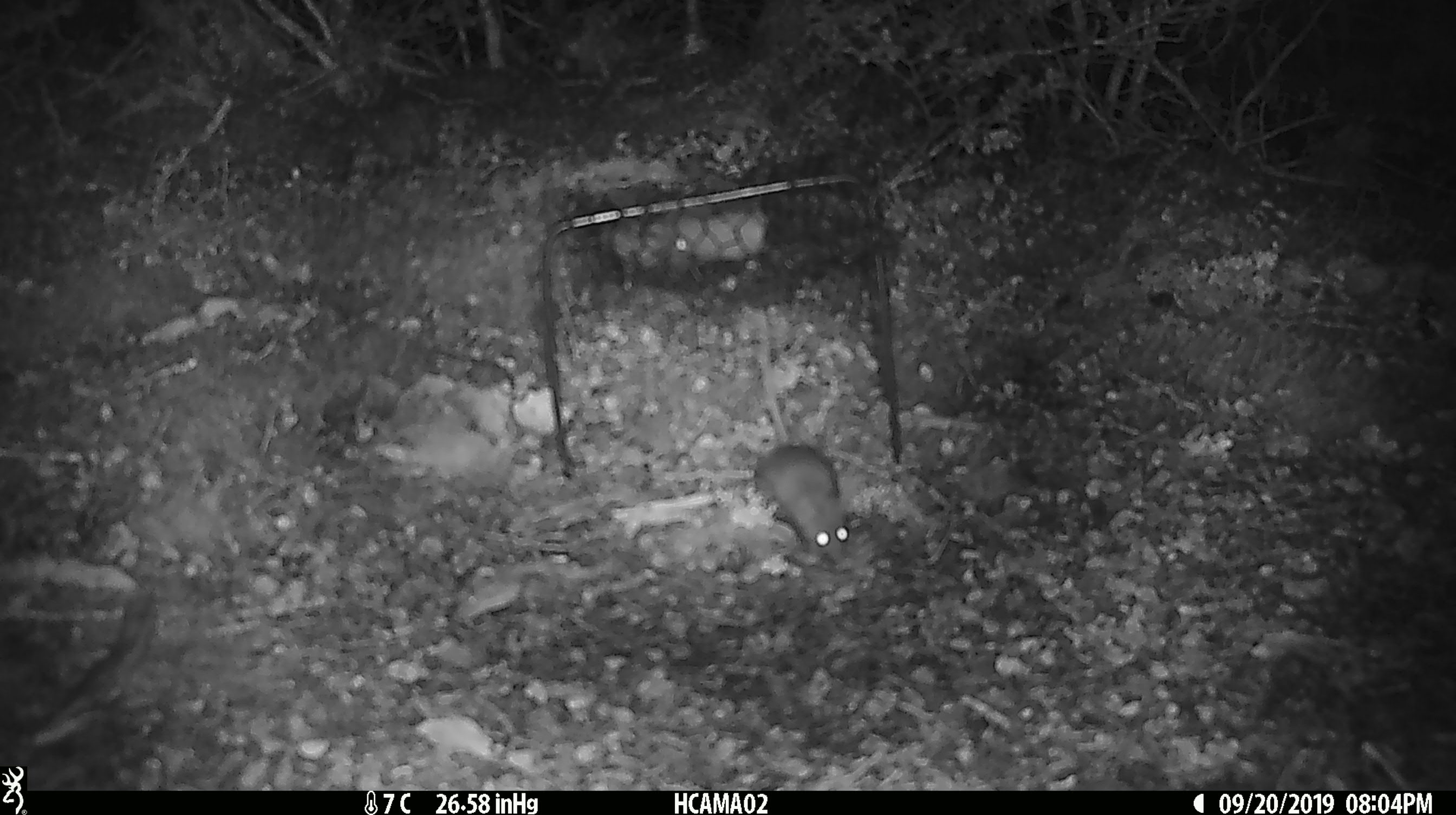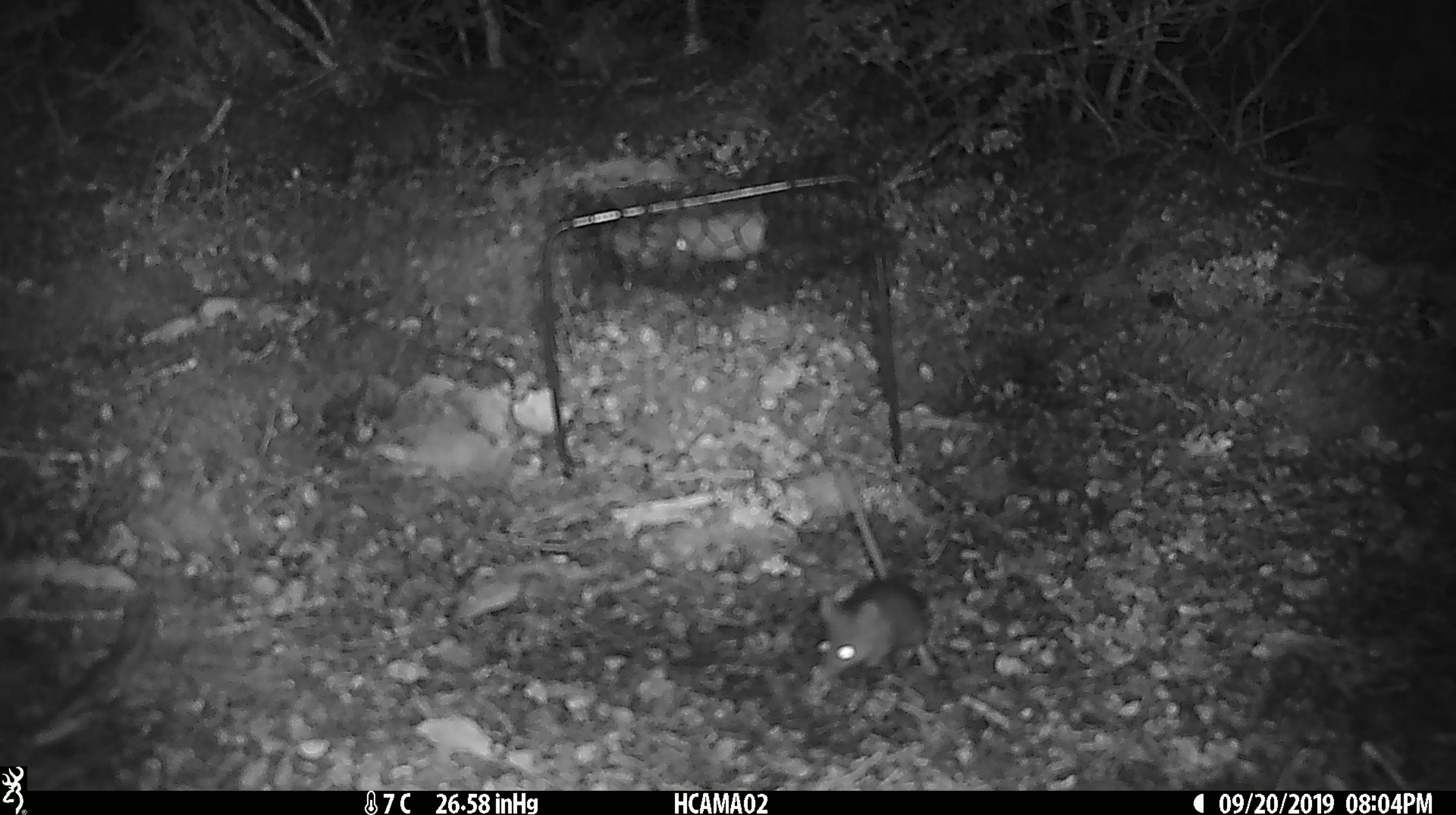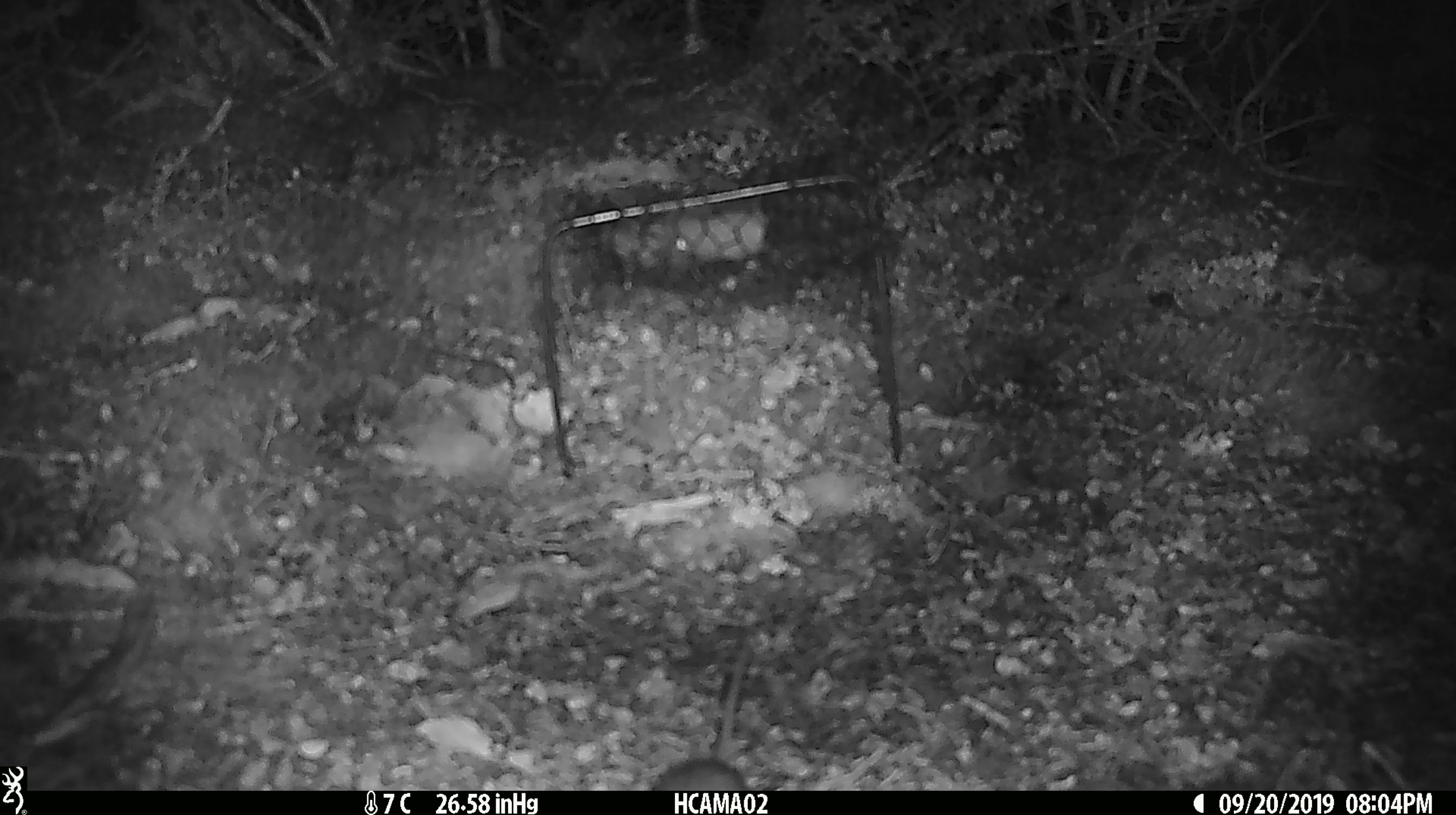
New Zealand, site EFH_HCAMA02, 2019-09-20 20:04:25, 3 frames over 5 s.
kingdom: Animalia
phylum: Chordata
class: Mammalia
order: Rodentia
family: Muridae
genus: Mus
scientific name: Mus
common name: mouse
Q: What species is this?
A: Mouse (Mus).